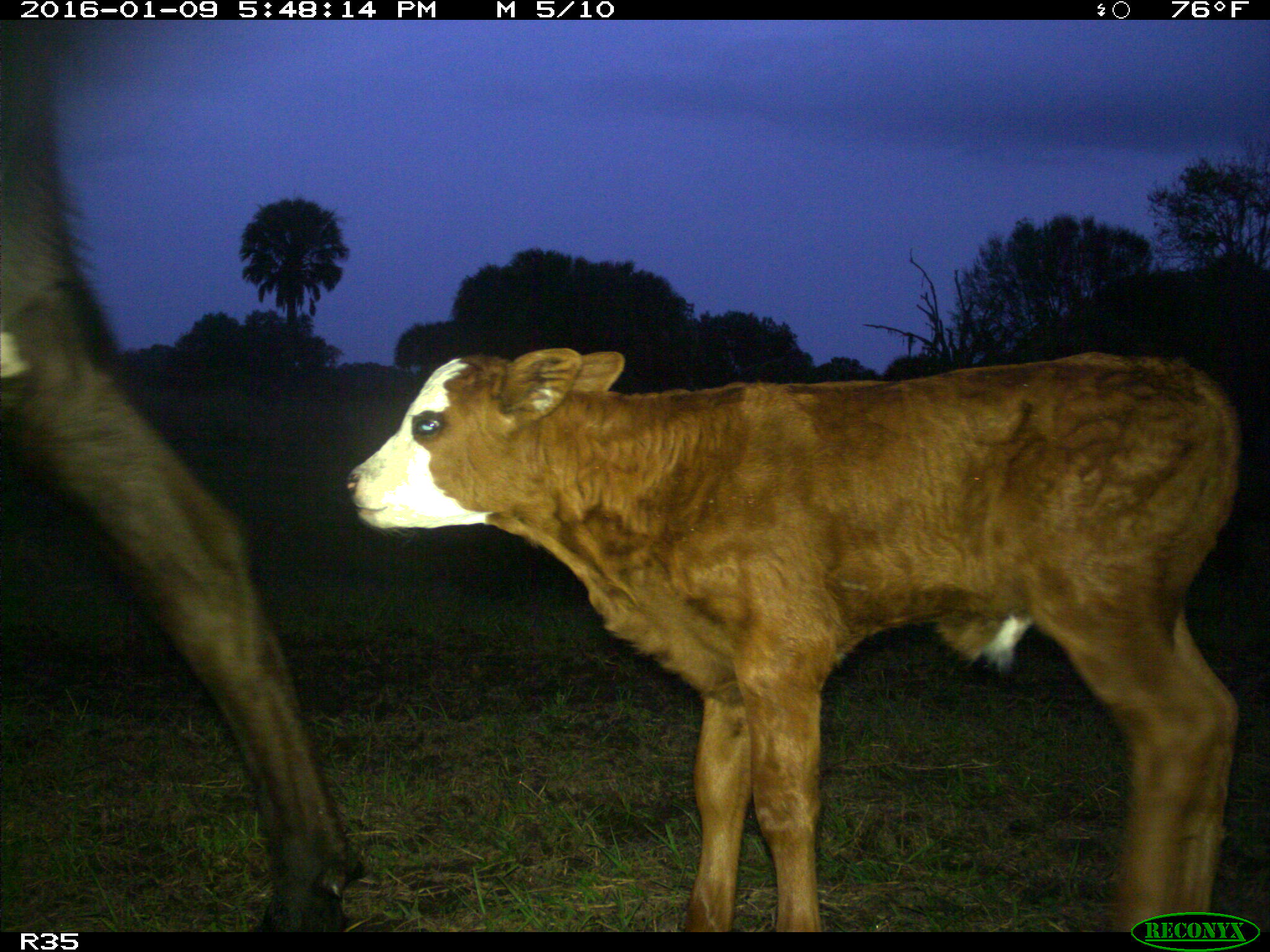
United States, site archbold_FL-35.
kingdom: Animalia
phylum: Chordata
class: Mammalia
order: Artiodactyla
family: Bovidae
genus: Bos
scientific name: Bos taurus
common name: domestic cow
Bos taurus (domestic cow).